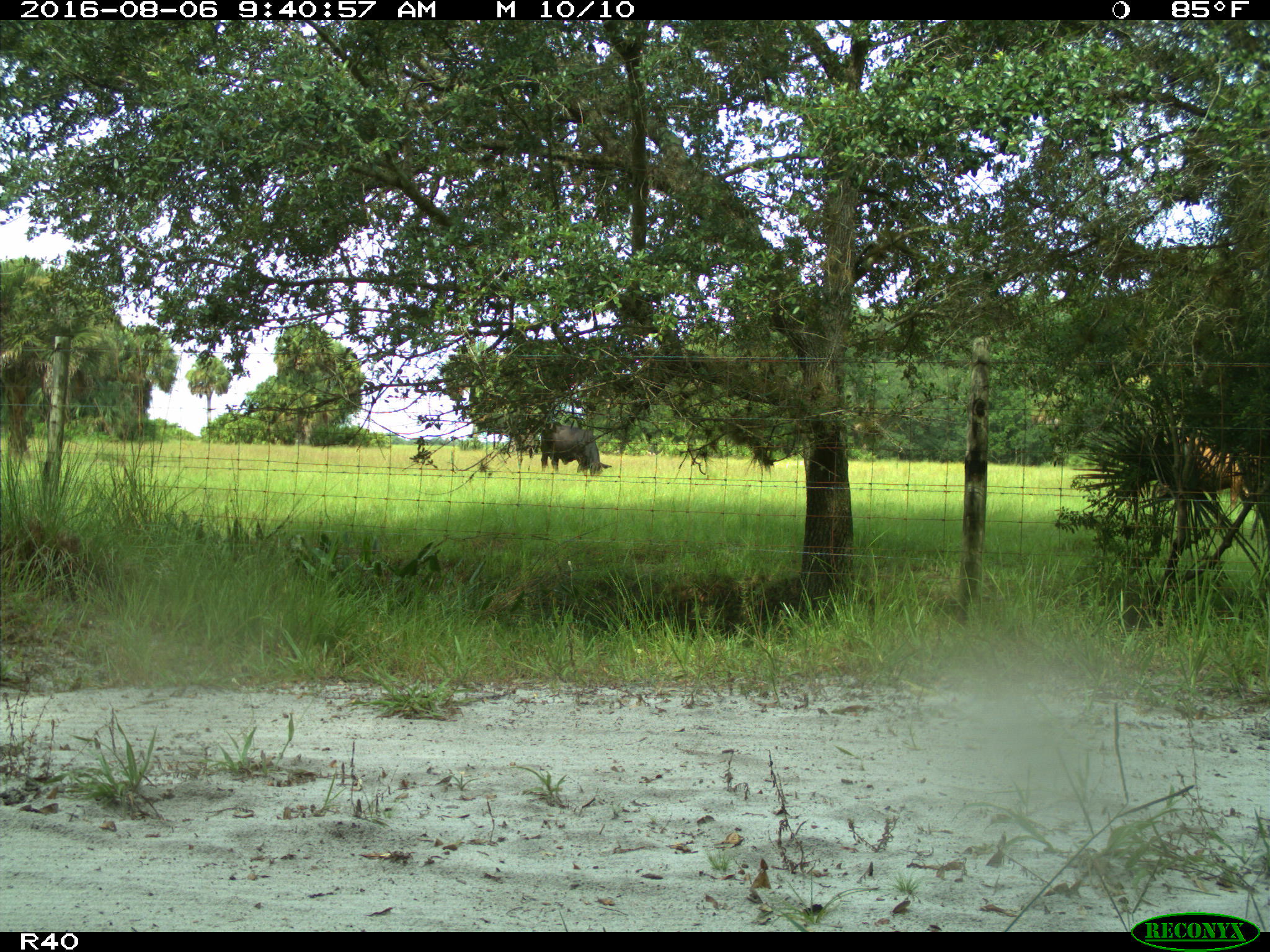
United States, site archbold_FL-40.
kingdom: Animalia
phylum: Chordata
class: Mammalia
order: Artiodactyla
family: Bovidae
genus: Bos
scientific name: Bos taurus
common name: domestic cow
Bos taurus (domestic cow).